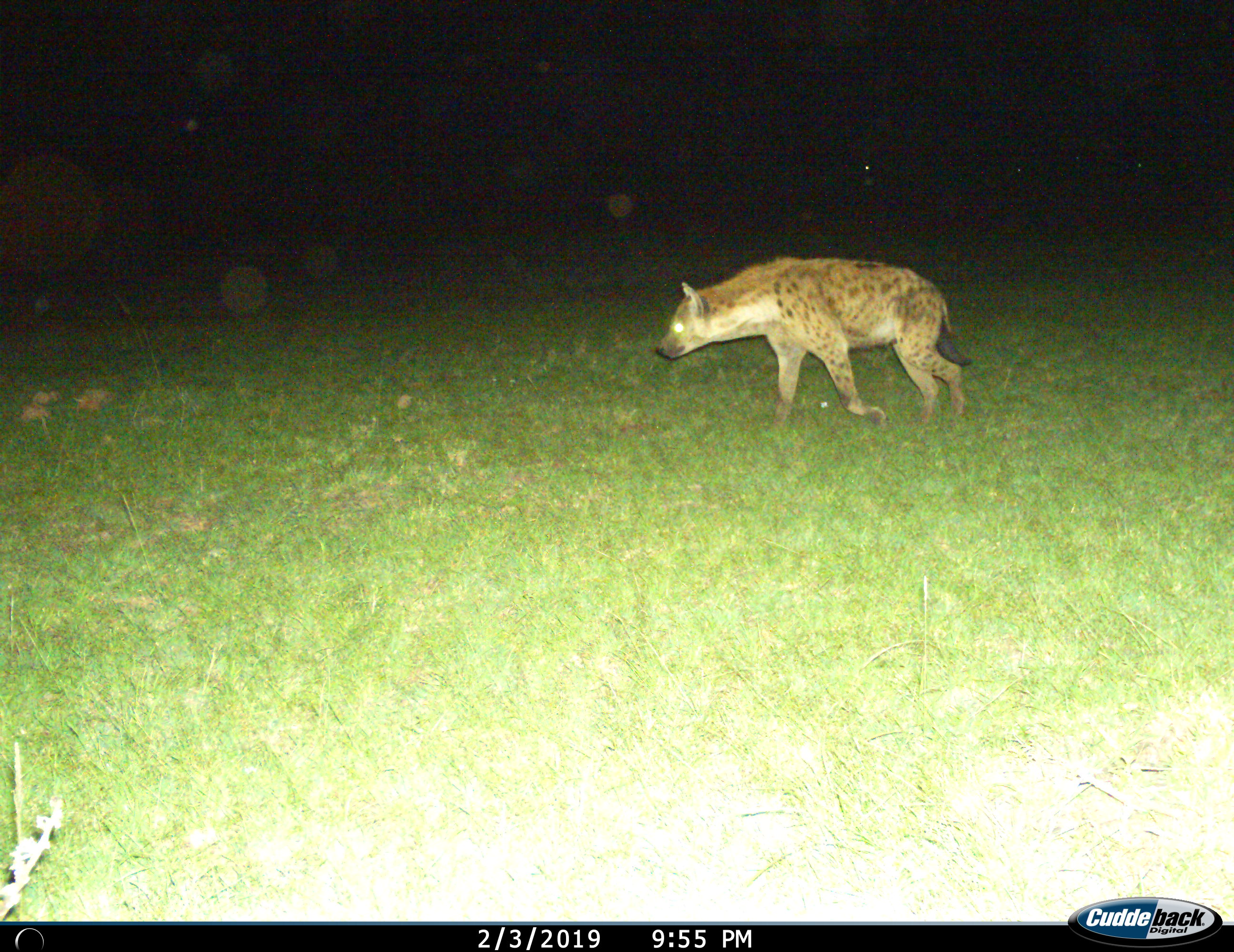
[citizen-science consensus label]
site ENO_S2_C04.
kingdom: Animalia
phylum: Chordata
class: Mammalia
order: Carnivora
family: Hyaenidae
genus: Crocuta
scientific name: Crocuta crocuta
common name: spotted hyena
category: hyenaspotted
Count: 1.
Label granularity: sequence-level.